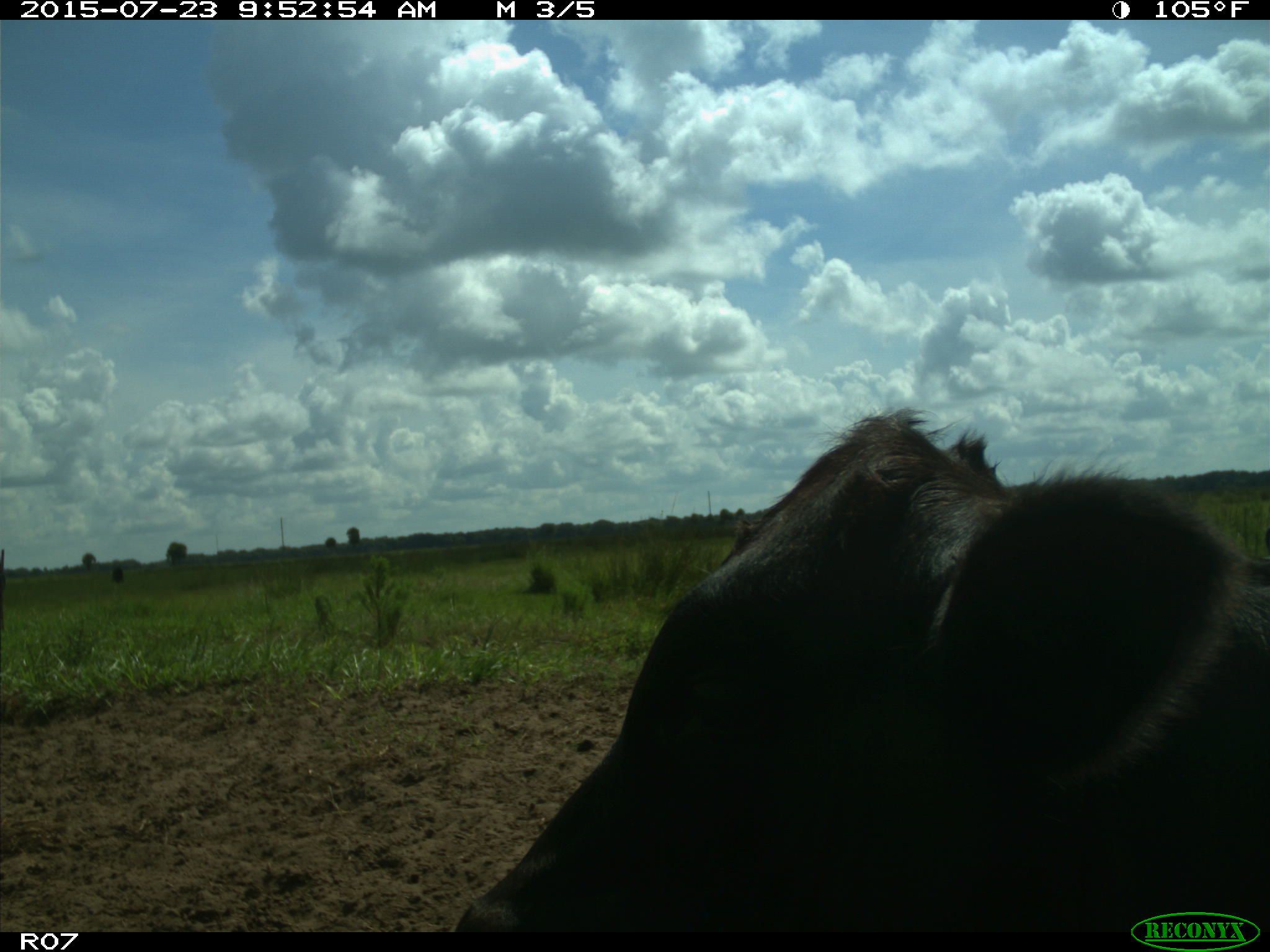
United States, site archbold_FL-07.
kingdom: Animalia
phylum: Chordata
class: Mammalia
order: Artiodactyla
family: Bovidae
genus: Bos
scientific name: Bos taurus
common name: domestic cow